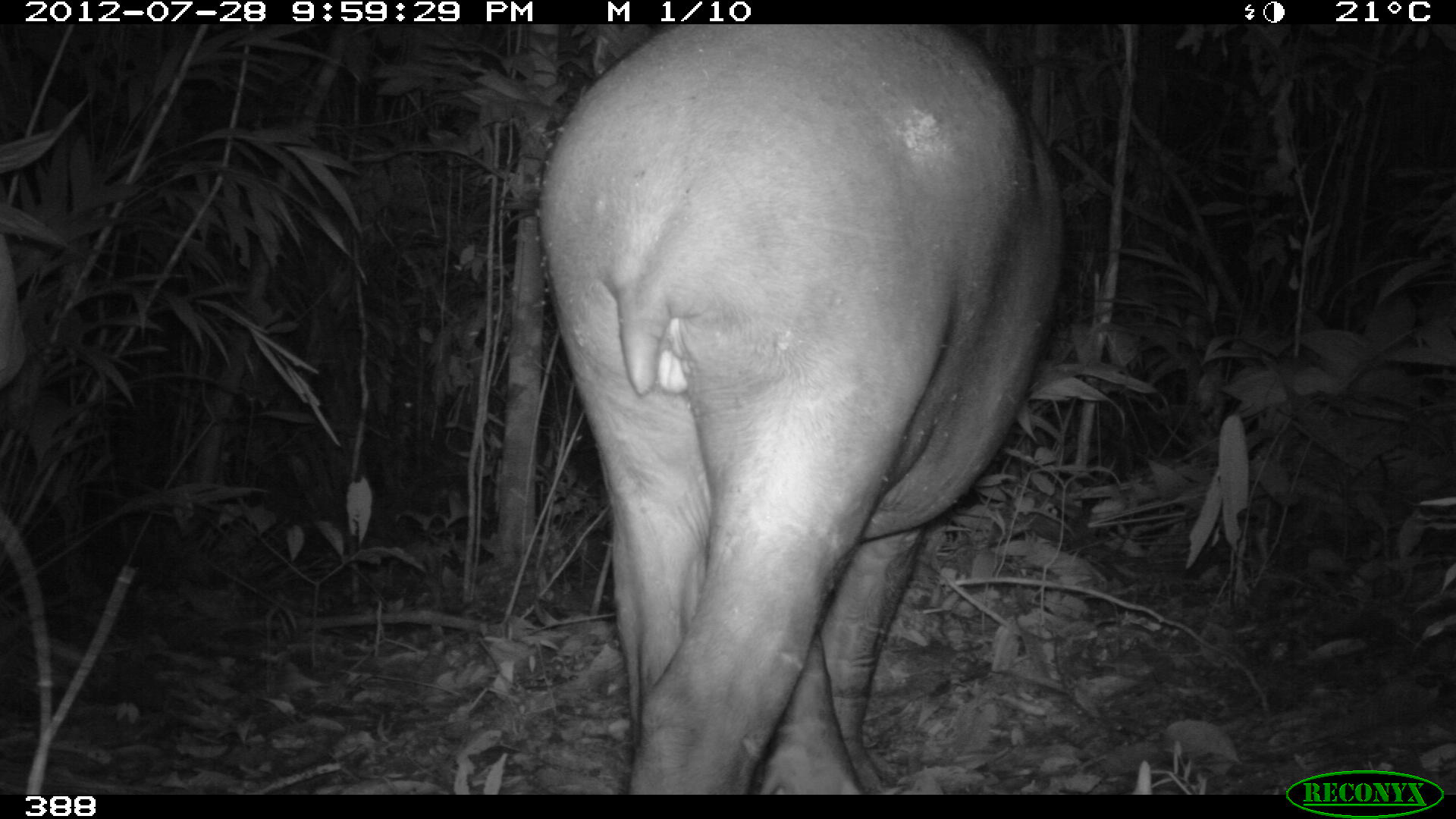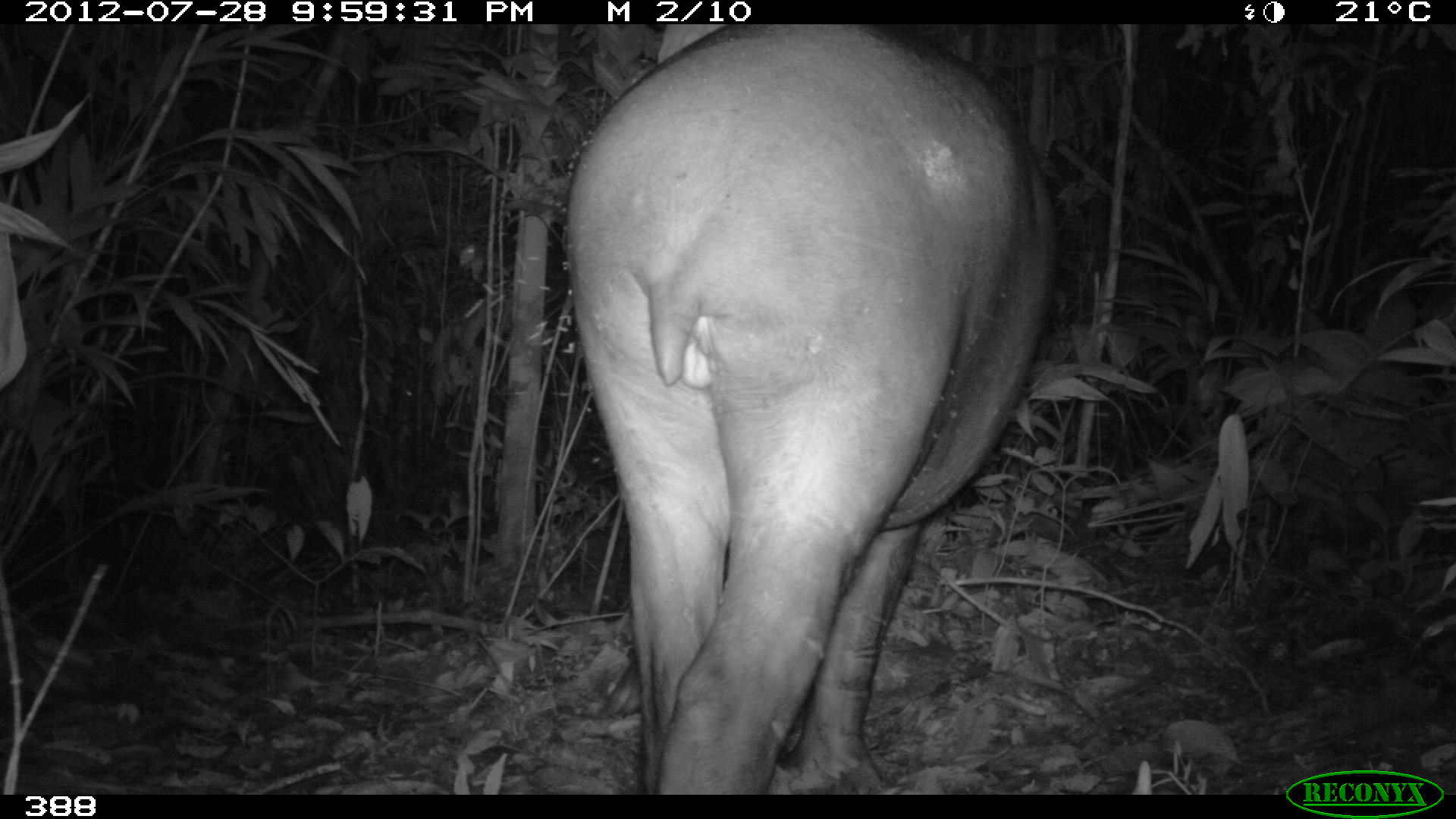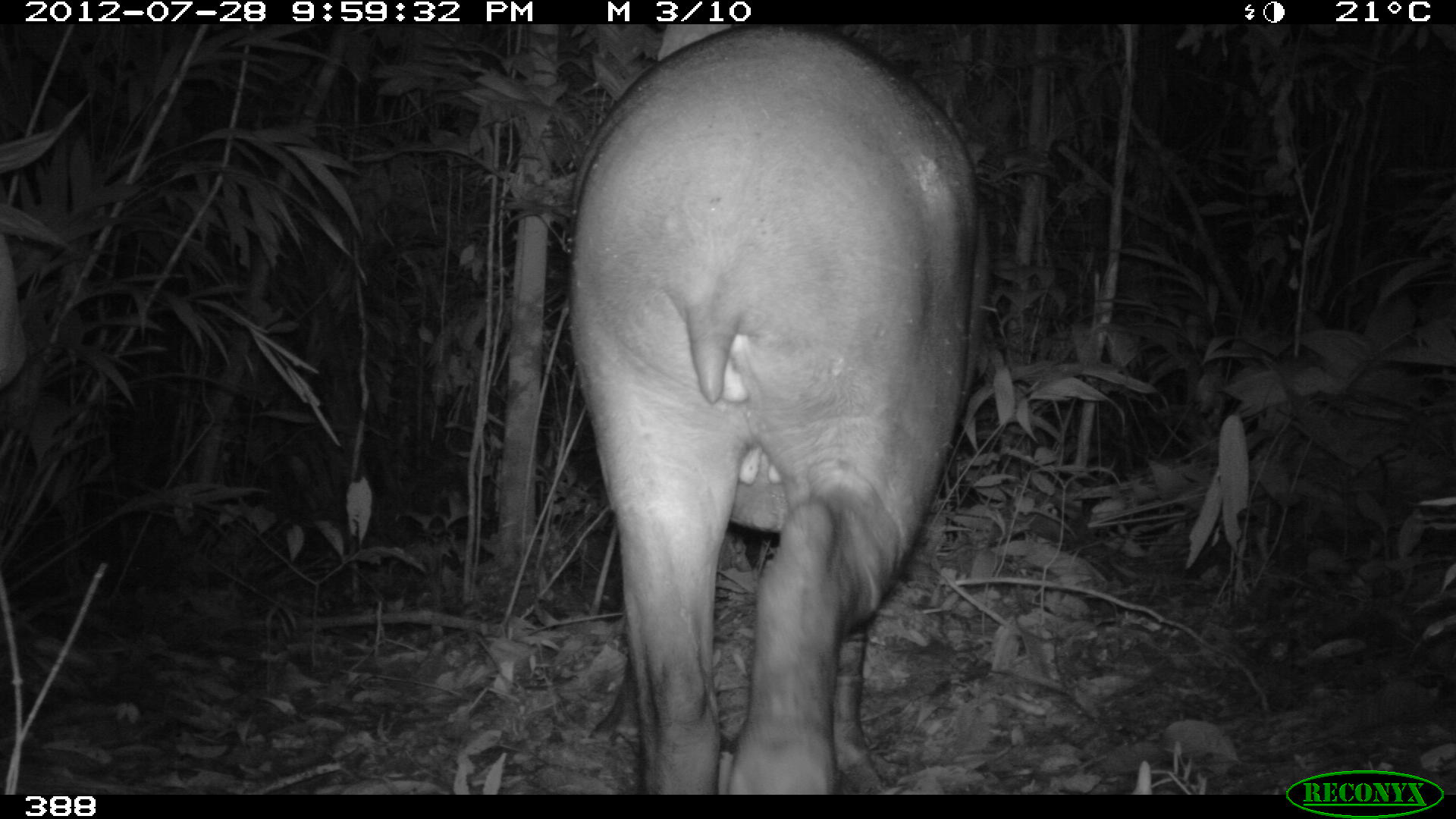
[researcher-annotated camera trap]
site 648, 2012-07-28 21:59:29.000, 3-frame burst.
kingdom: Animalia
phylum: Chordata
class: Mammalia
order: Perissodactyla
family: Tapiridae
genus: Tapirus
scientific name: Tapirus terrestris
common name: south american tapir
Tapirus terrestris (south american tapir).